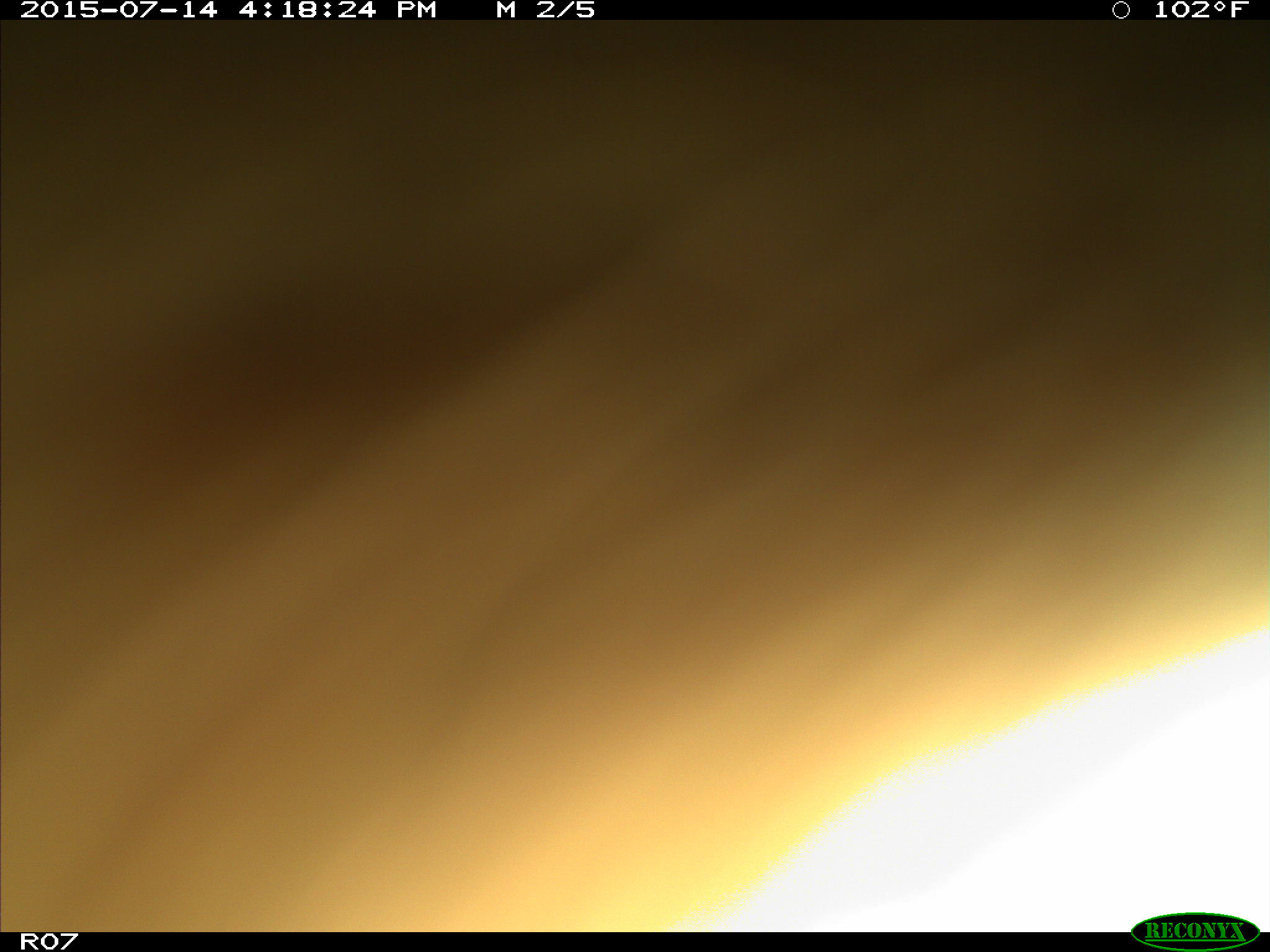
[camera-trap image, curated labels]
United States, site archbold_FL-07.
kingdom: Animalia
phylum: Chordata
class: Mammalia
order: Artiodactyla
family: Bovidae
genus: Bos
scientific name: Bos taurus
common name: domestic cow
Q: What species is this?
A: Bos taurus (domestic cow).